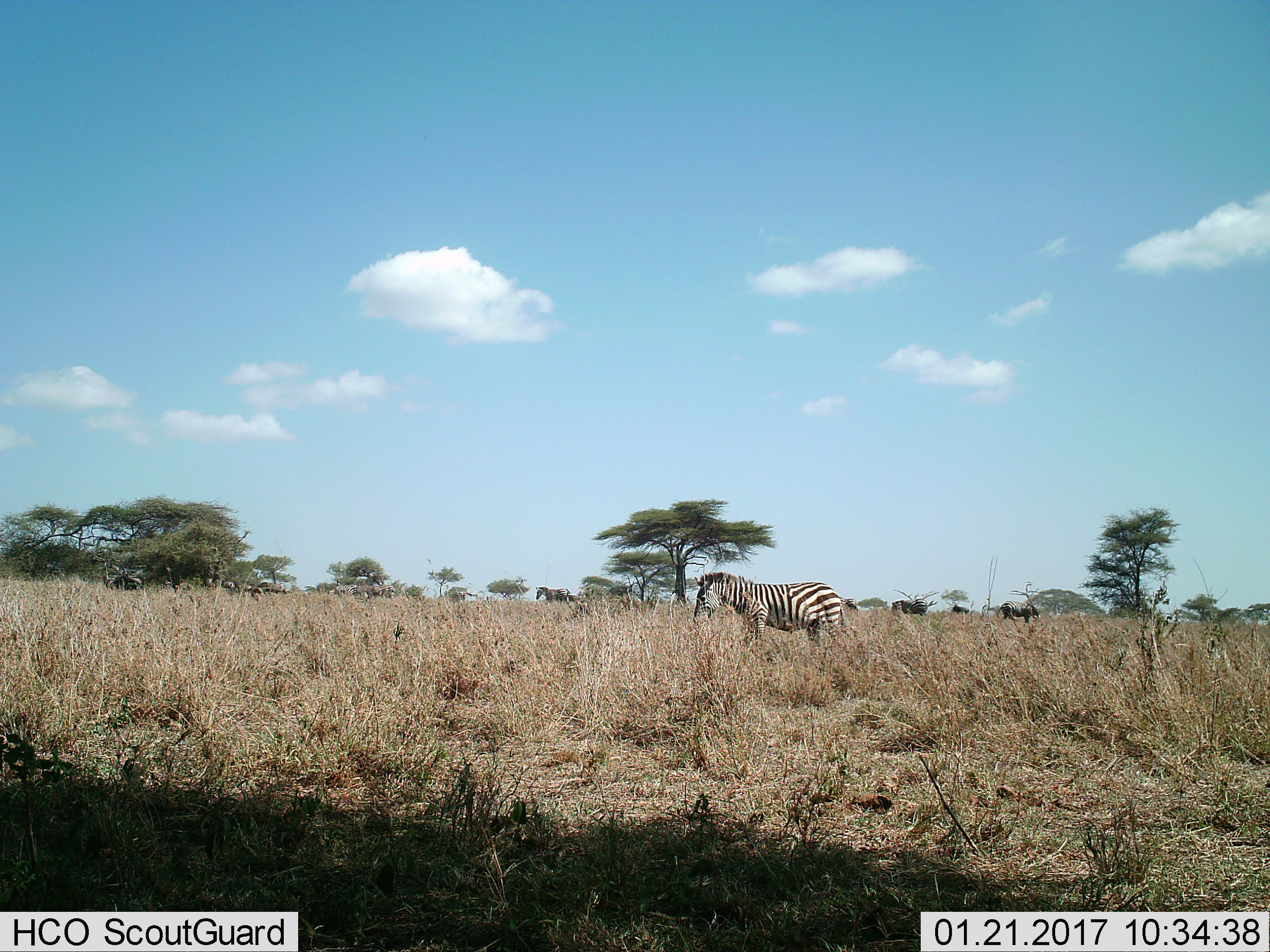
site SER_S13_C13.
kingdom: Animalia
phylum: Chordata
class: Mammalia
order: Perissodactyla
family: Equidae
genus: Equus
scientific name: Equus quagga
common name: plains zebra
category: zebraplains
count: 7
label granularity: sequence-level